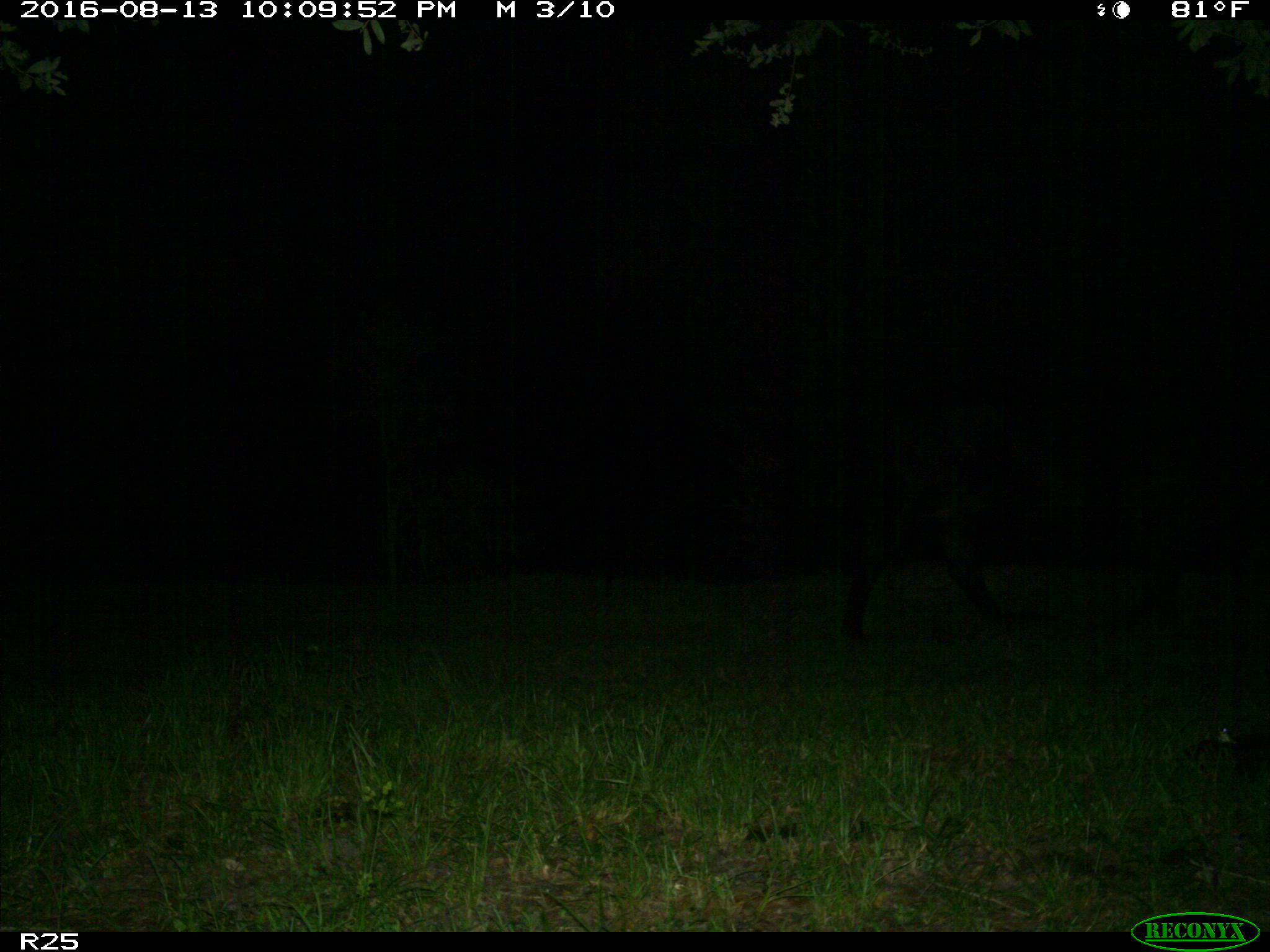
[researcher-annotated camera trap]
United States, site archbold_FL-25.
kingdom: Animalia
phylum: Chordata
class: Mammalia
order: Artiodactyla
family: Bovidae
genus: Bos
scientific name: Bos taurus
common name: domestic cow